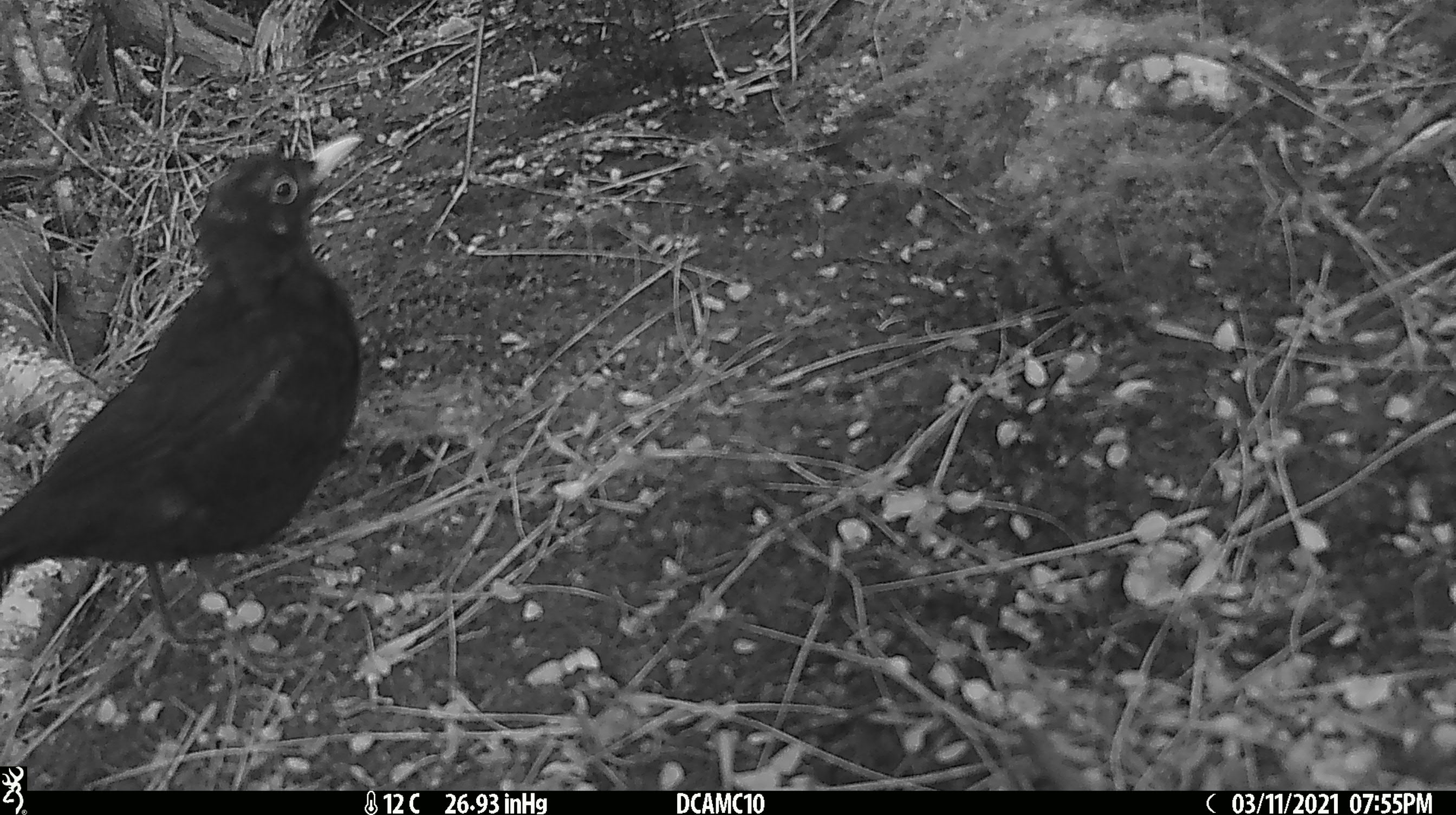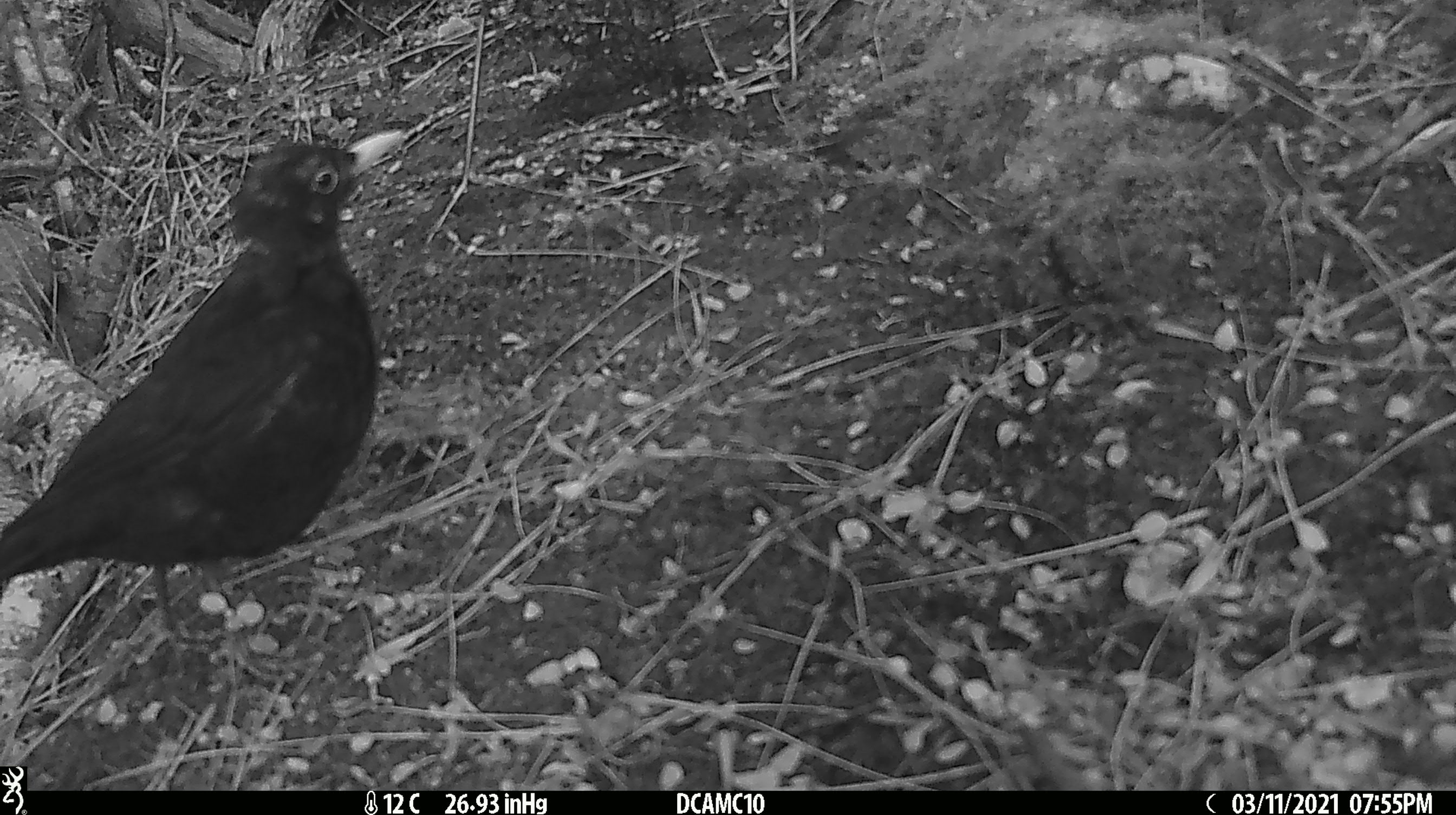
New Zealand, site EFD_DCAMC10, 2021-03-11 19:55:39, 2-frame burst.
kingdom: Animalia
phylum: Chordata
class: Aves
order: Passeriformes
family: Turdidae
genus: Turdus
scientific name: Turdus merula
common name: eurasian blackbird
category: blackbird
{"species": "blackbird (eurasian blackbird) (Turdus merula)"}